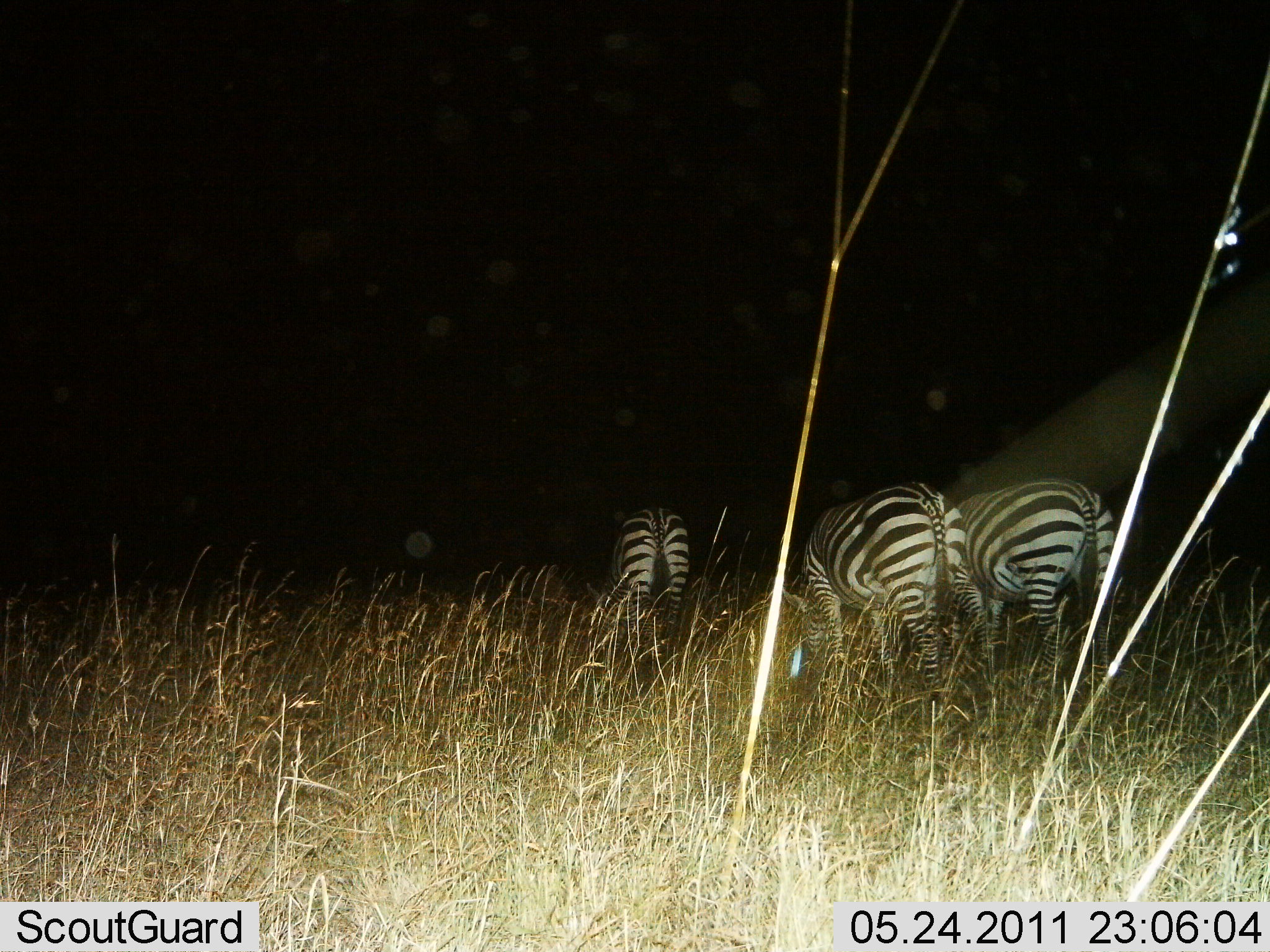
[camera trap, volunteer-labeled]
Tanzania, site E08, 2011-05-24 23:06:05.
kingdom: Animalia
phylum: Chordata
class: Mammalia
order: Perissodactyla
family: Equidae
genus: Equus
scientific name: Equus quagga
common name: plains zebra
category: zebra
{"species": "zebra (plains zebra) (Equus quagga)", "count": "3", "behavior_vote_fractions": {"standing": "18%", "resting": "0%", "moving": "18%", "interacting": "0%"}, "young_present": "0%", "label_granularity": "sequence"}